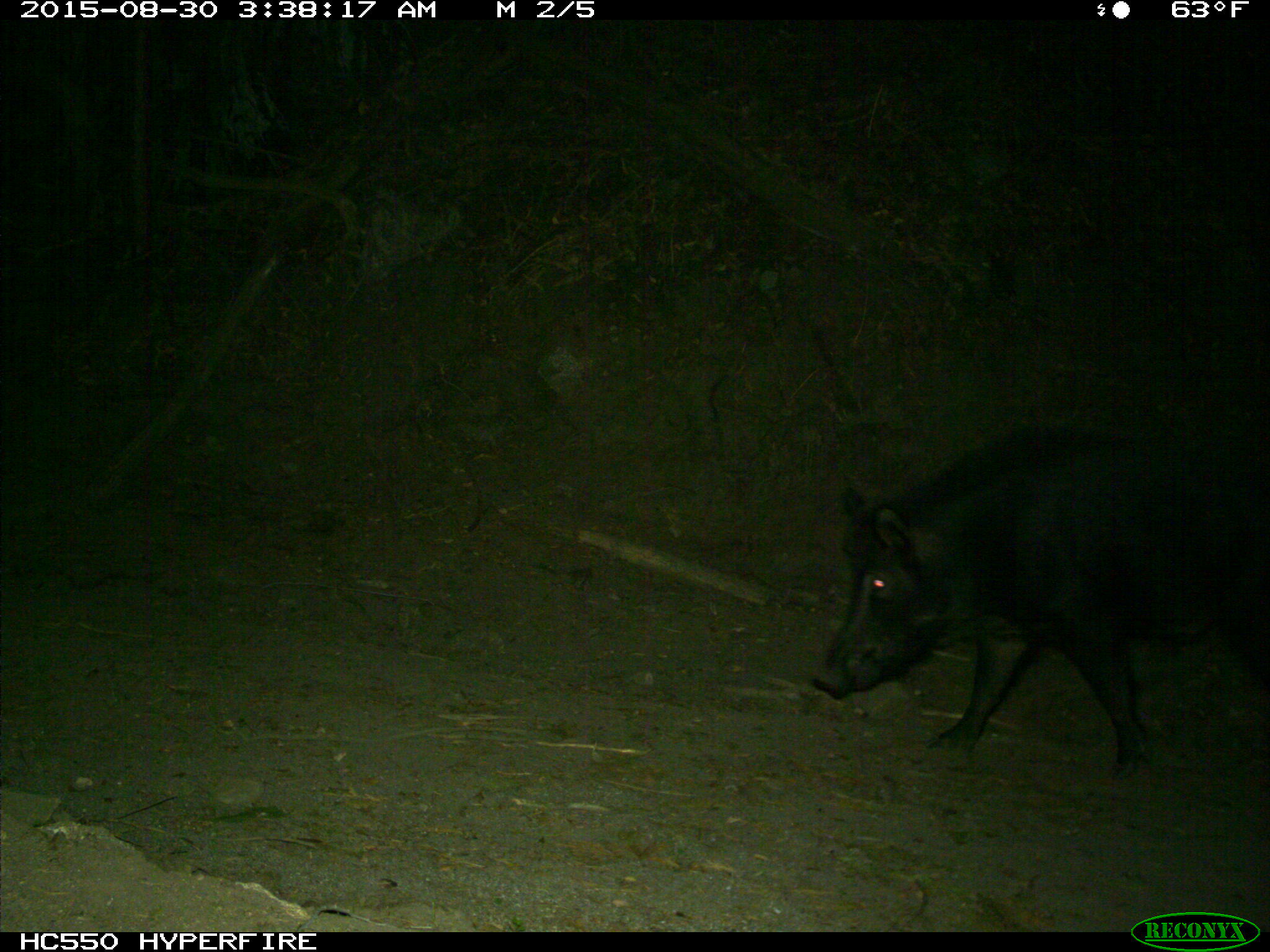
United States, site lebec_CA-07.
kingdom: Animalia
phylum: Chordata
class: Mammalia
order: Artiodactyla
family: Suidae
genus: Sus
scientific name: Sus scrofa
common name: wild boar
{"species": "Sus scrofa (wild boar)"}